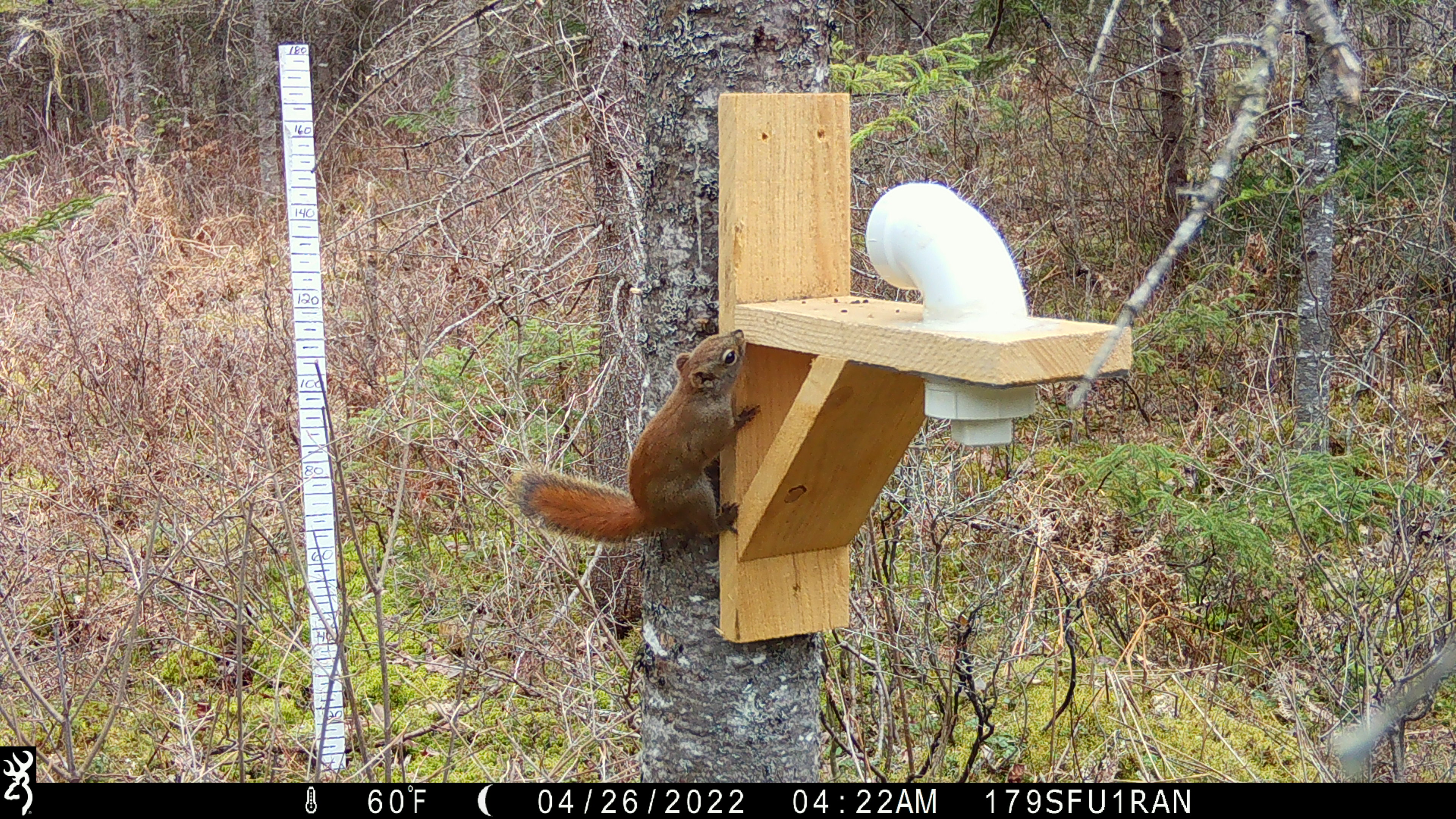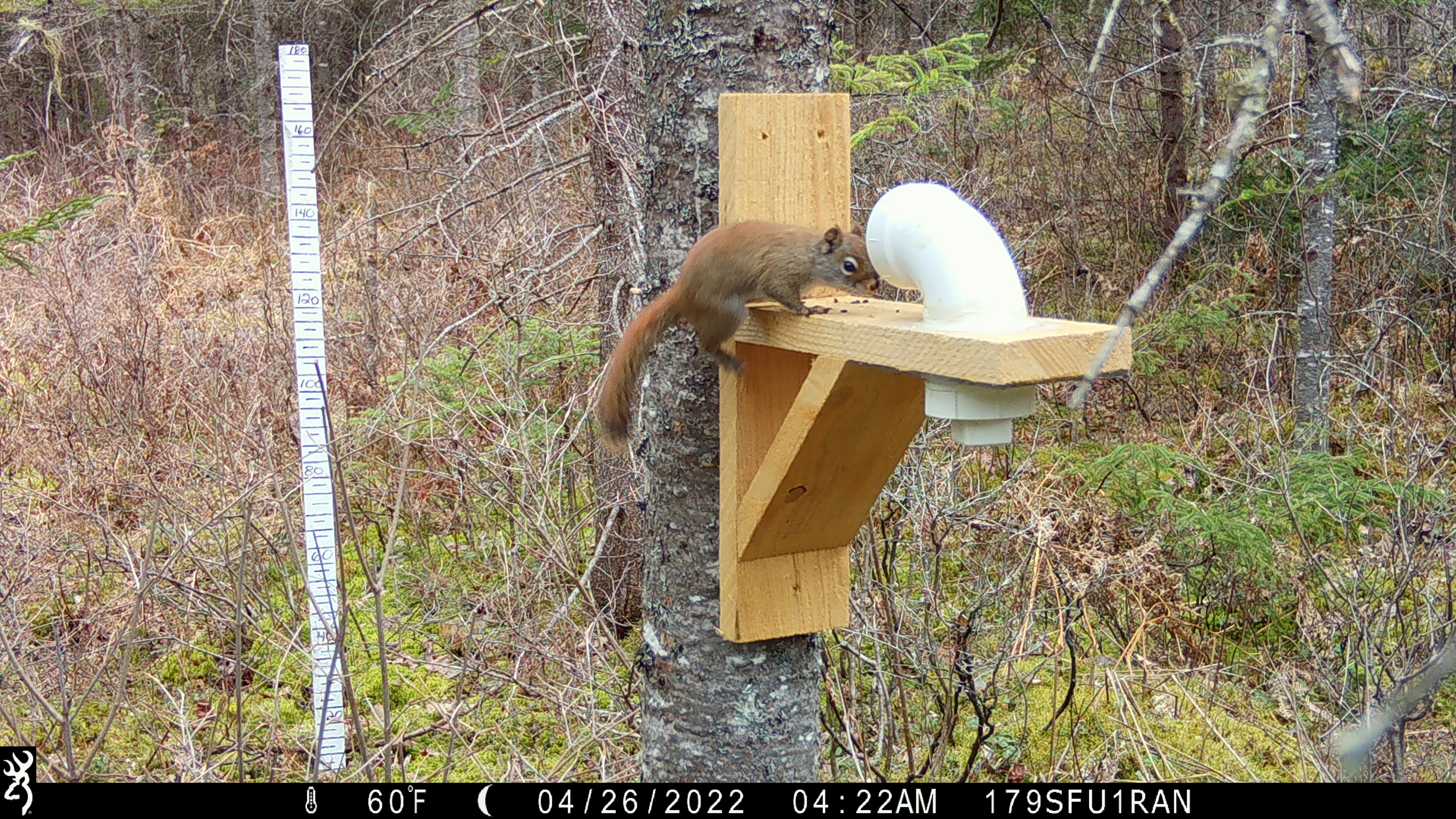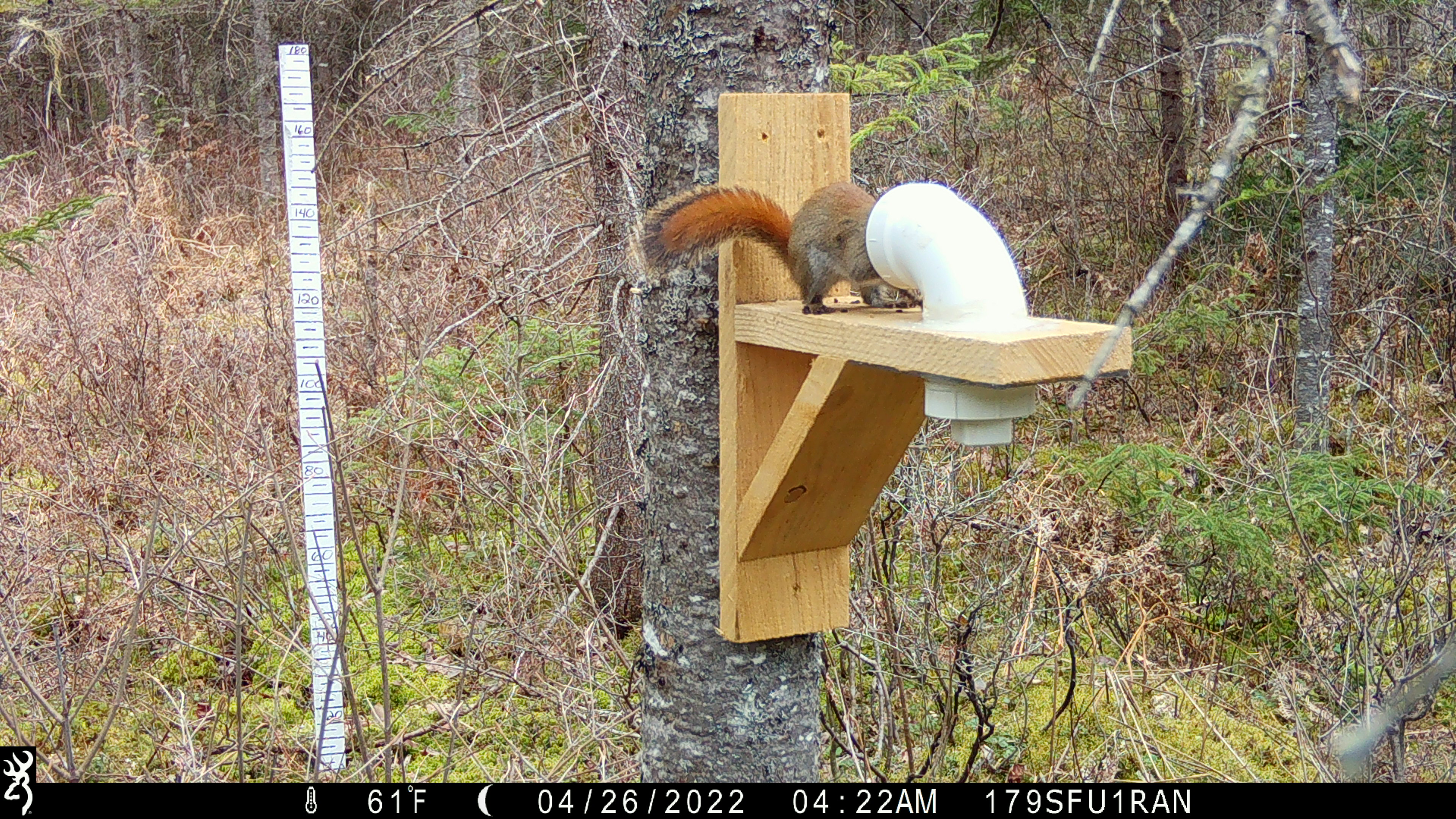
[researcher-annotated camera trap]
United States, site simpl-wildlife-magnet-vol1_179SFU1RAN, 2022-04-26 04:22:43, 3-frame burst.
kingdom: Animalia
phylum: Chordata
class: Mammalia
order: Rodentia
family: Sciuridae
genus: Tamiasciurus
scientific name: Tamiasciurus hudsonicus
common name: red squirrel